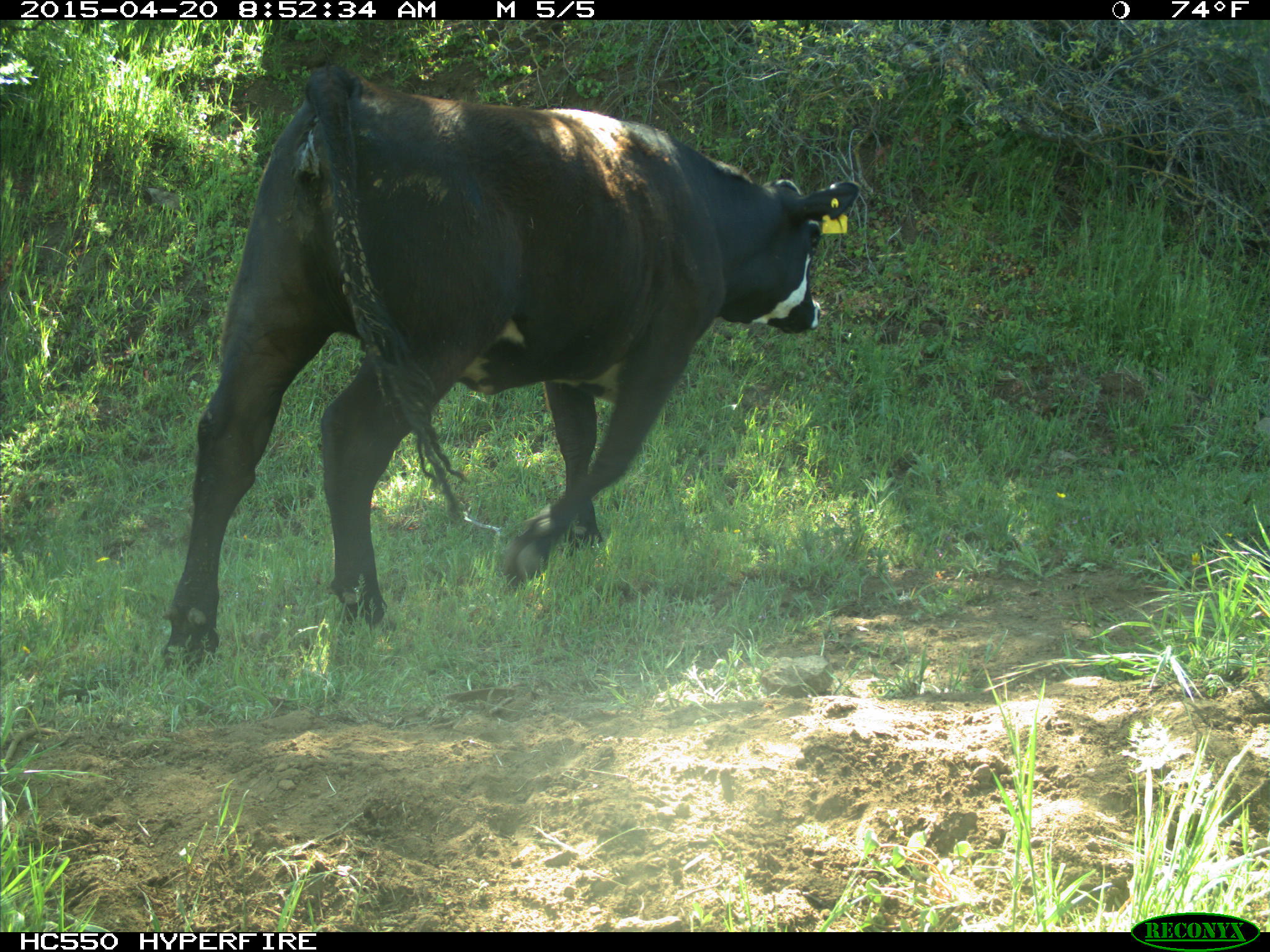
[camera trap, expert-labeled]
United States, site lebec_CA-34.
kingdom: Animalia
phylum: Chordata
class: Mammalia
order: Artiodactyla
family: Bovidae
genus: Bos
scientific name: Bos taurus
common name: domestic cow